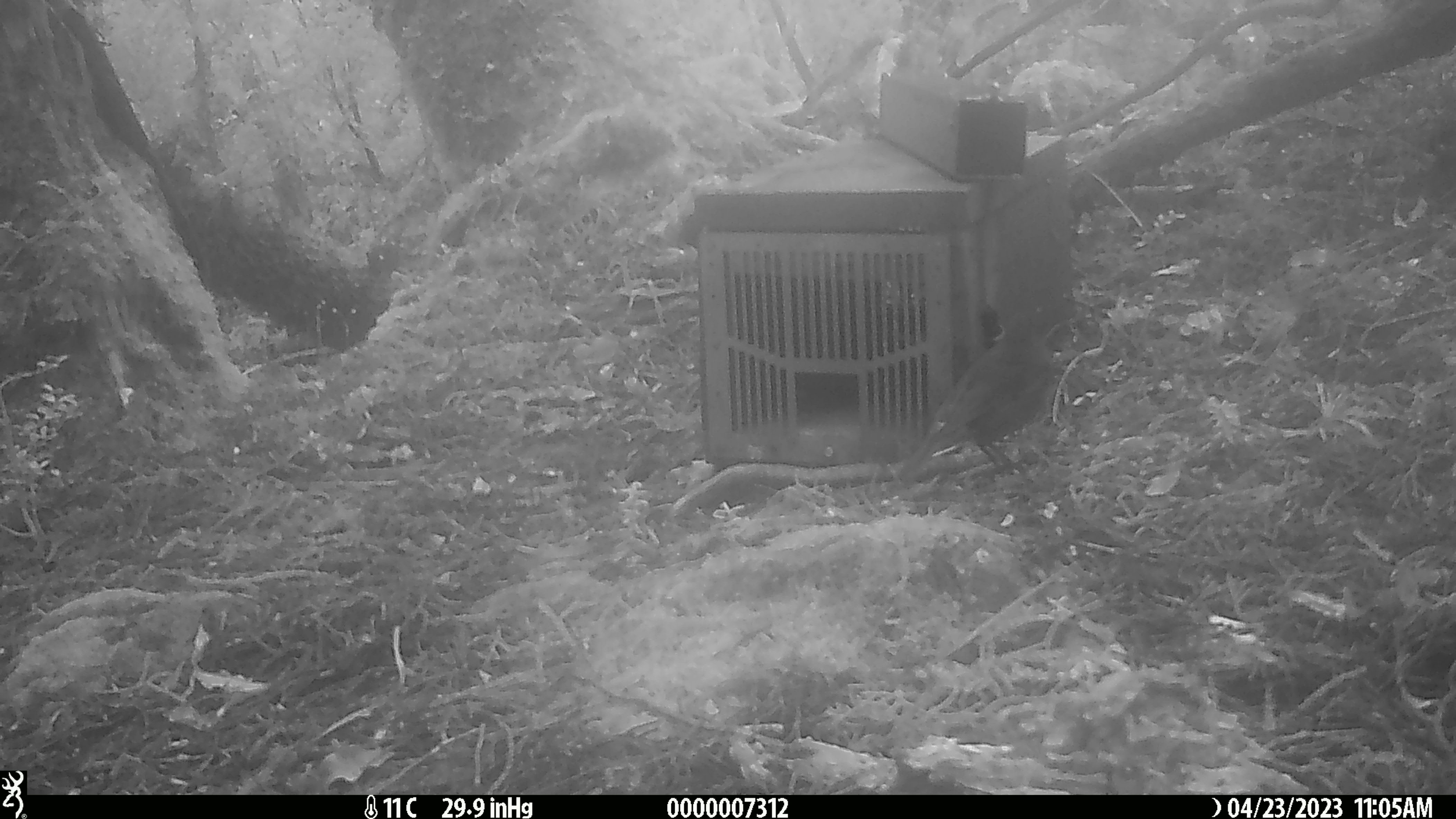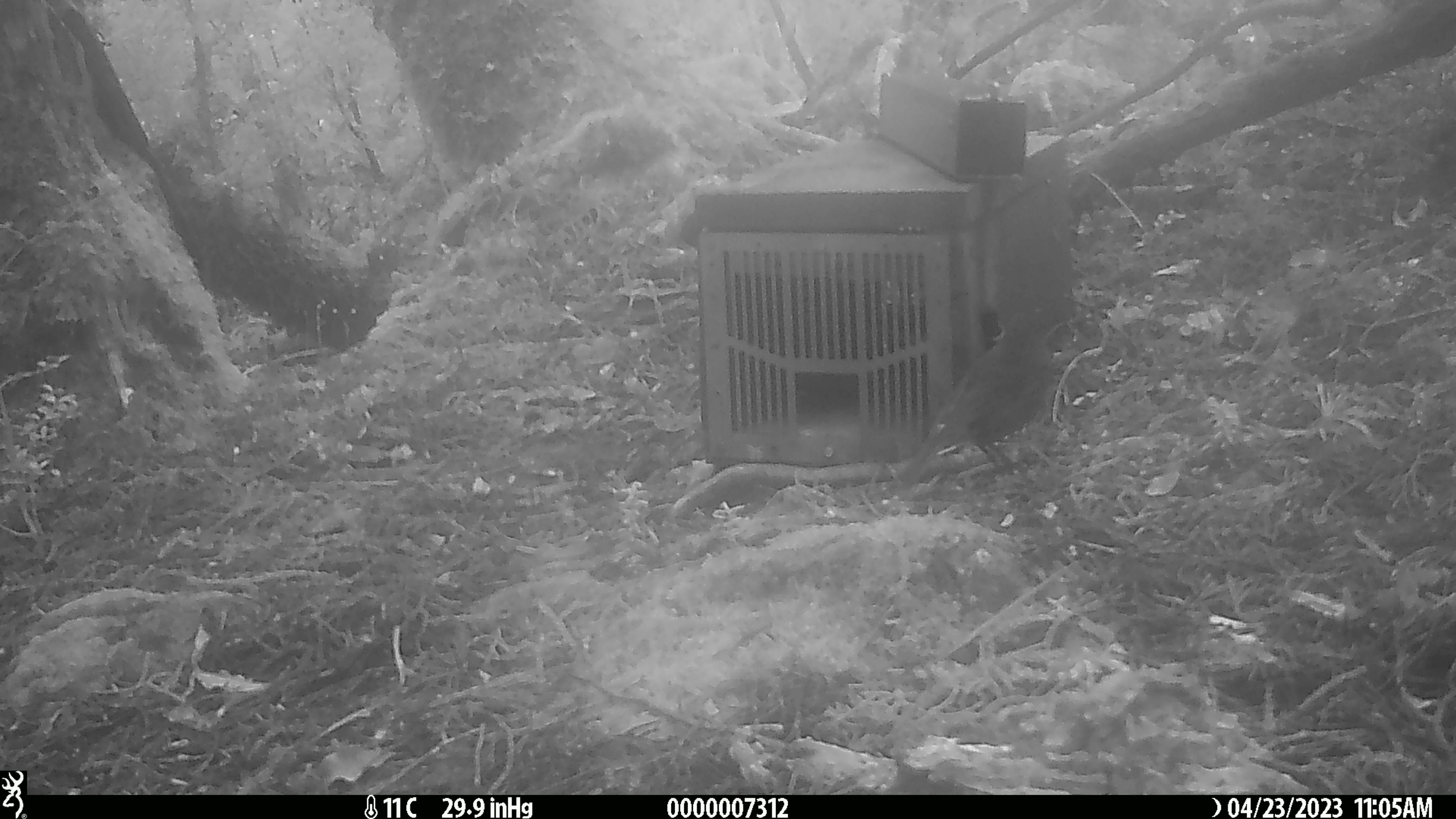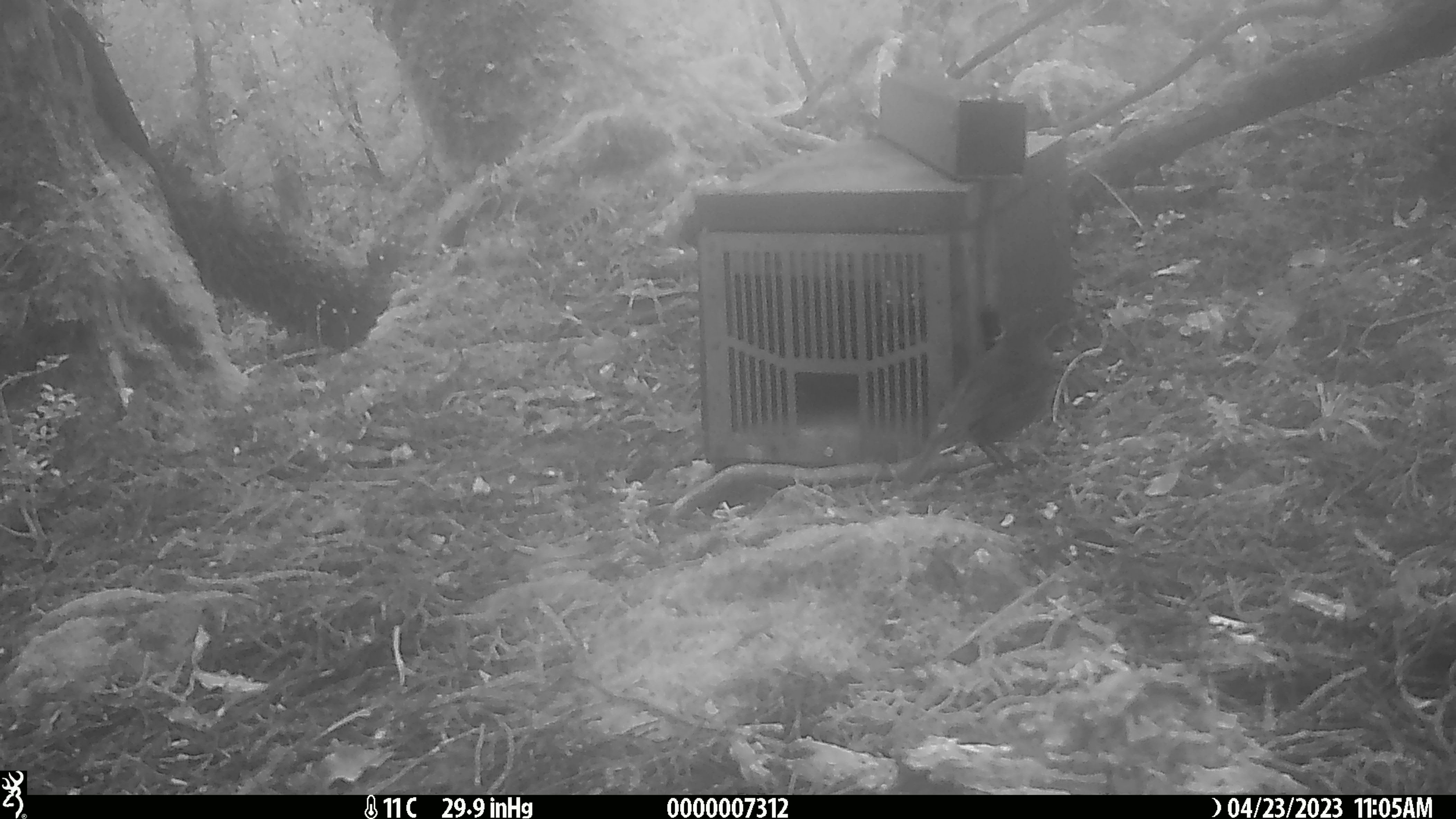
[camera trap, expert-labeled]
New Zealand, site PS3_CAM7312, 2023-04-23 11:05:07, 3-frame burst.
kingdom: Animalia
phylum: Chordata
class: Aves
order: Passeriformes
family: Petroicidae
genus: Petroica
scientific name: Petroica australis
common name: new zealand robin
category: robin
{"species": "robin (new zealand robin) (Petroica australis)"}